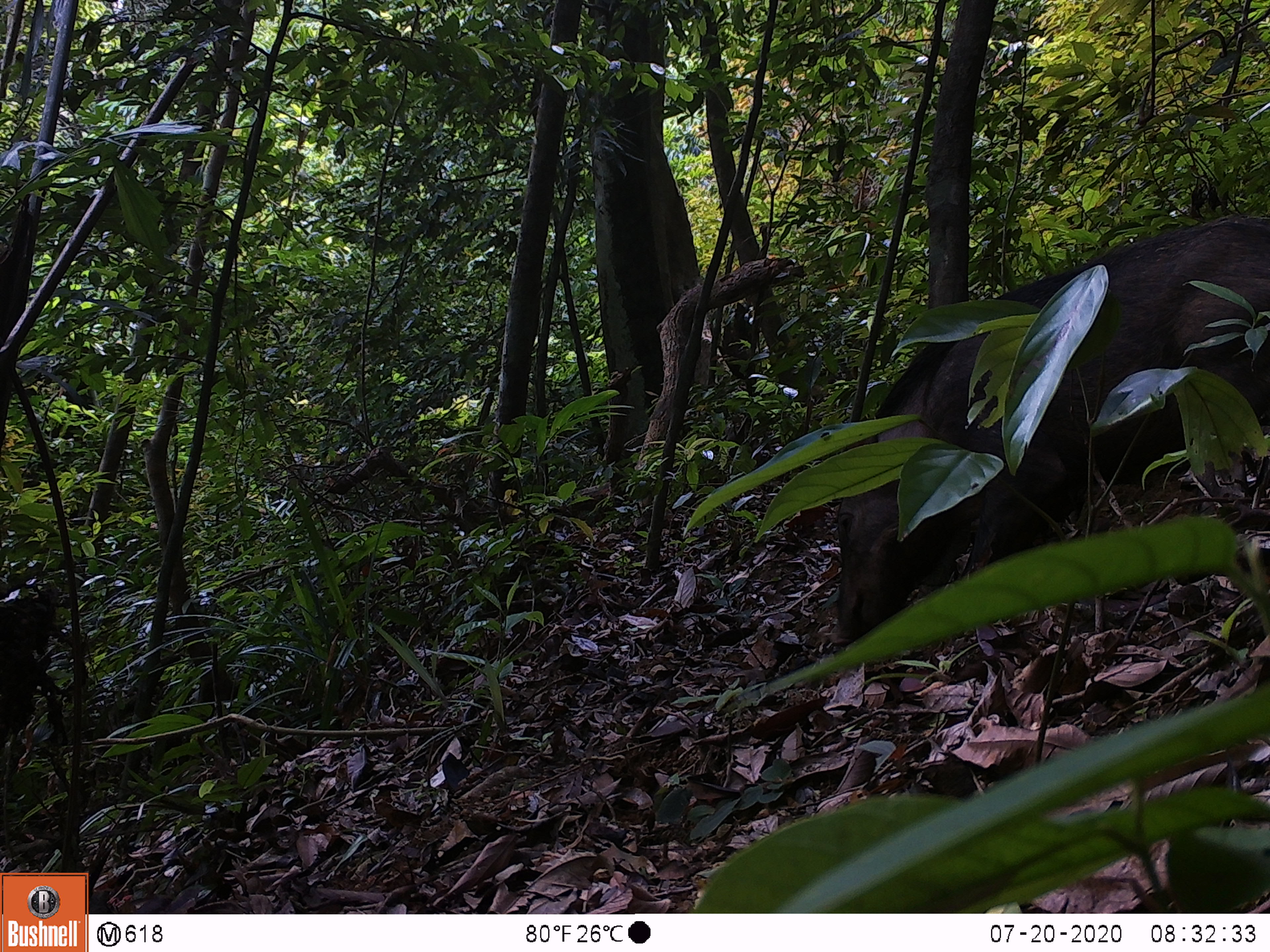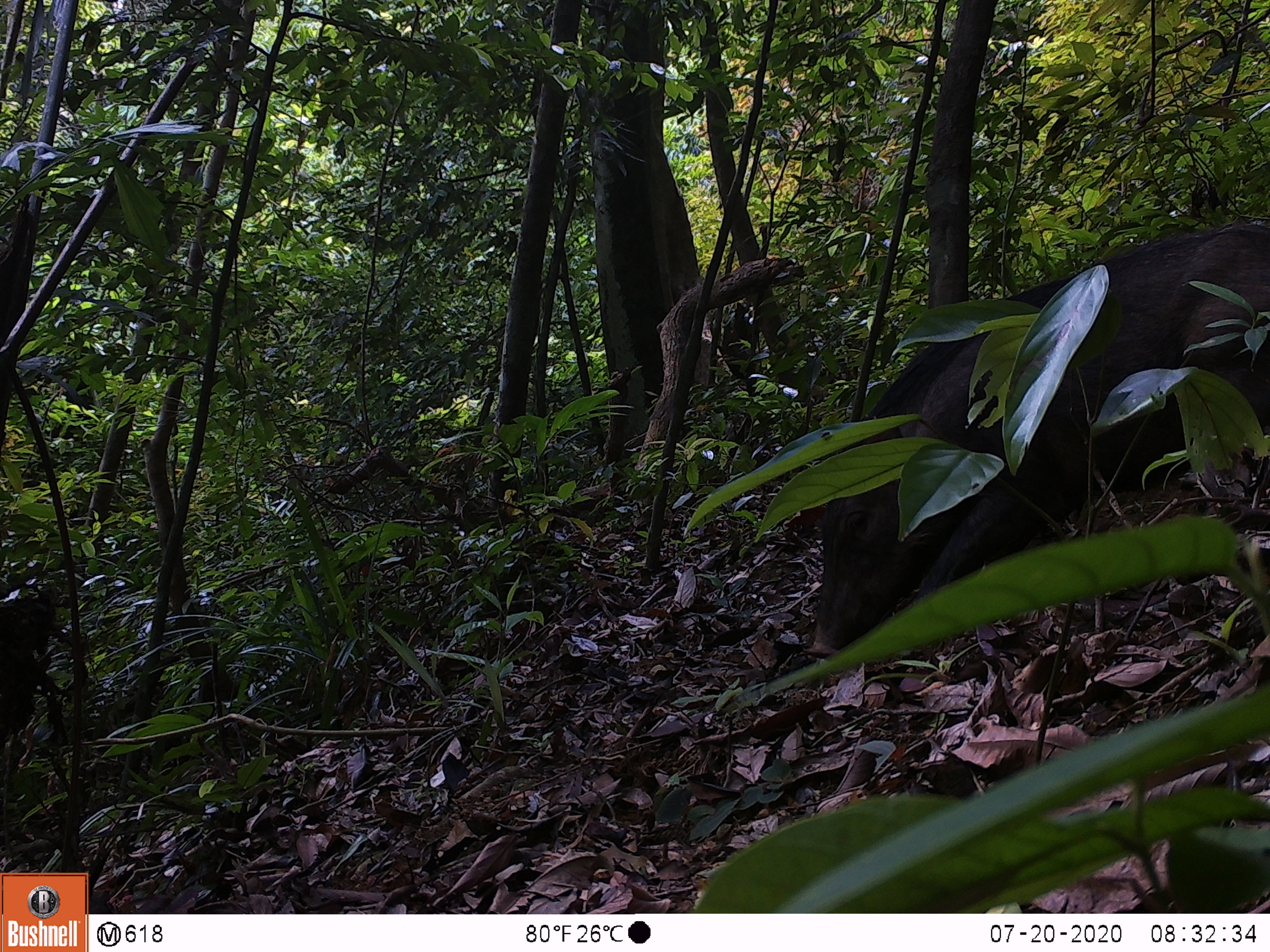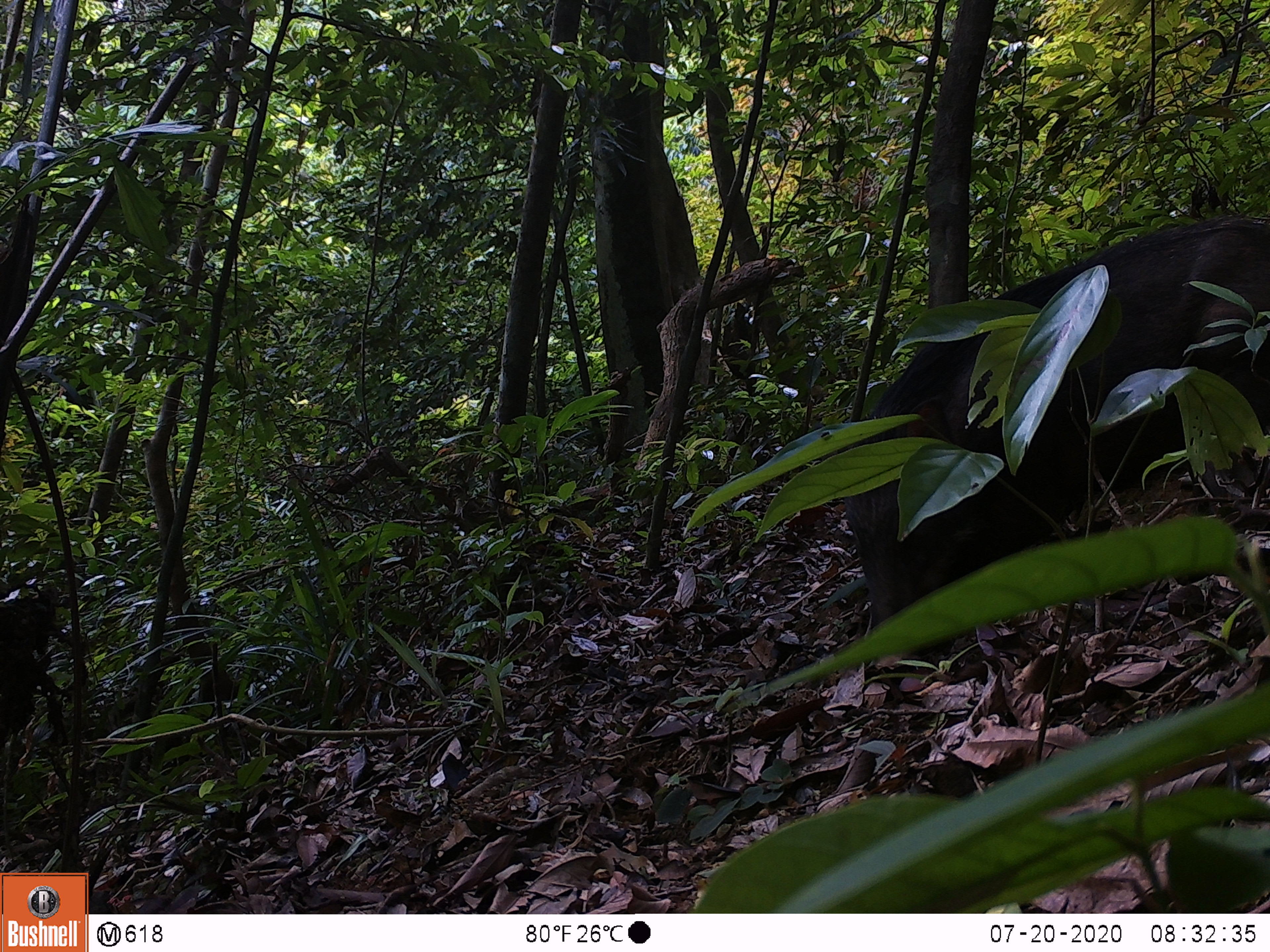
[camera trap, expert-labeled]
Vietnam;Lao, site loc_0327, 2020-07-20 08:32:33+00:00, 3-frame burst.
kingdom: Animalia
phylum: Chordata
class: Mammalia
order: Artiodactyla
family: Suidae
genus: Sus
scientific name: Sus scrofa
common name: eurasian wild pig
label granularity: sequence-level